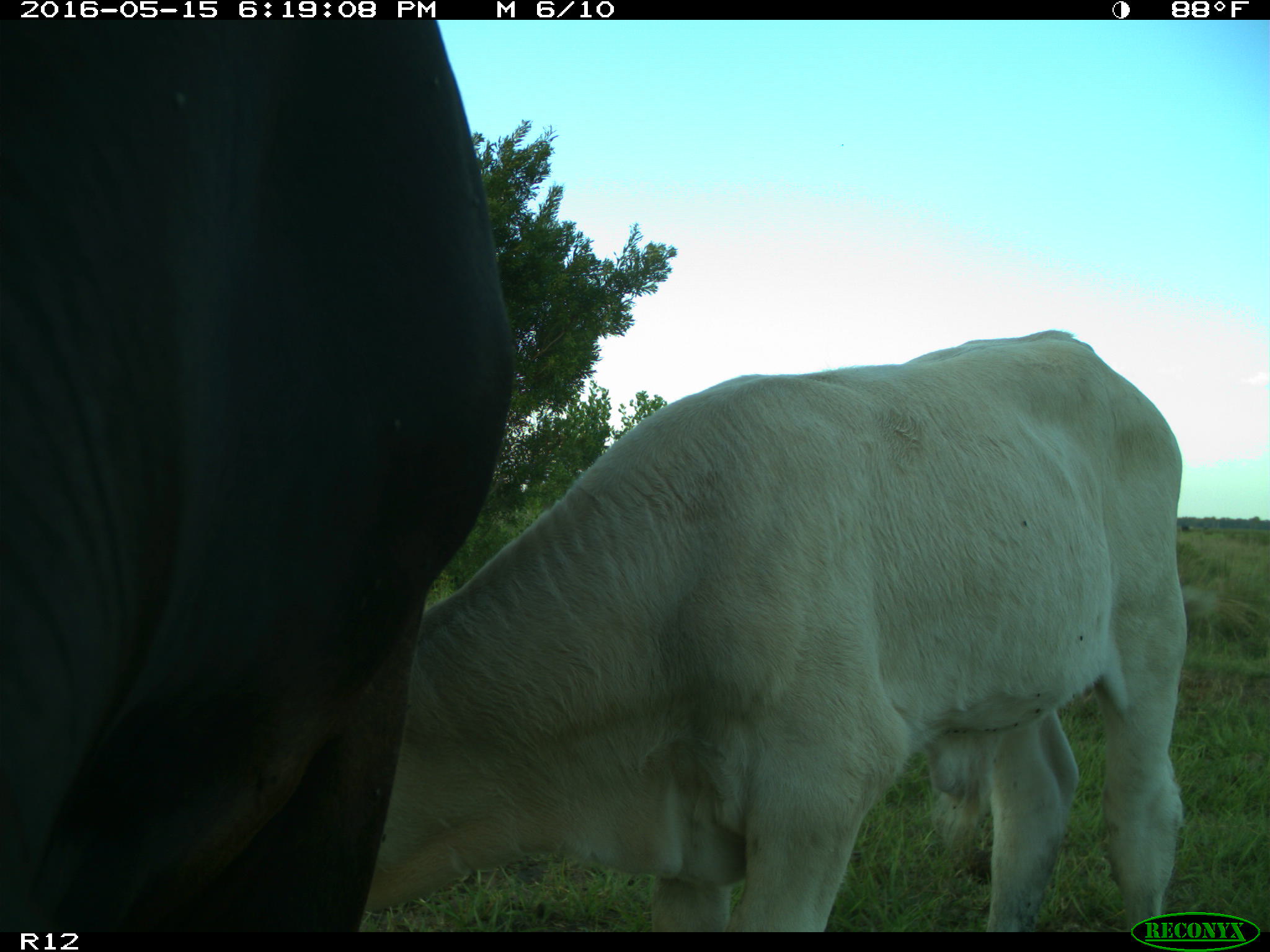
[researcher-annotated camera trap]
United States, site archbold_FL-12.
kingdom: Animalia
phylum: Chordata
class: Mammalia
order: Artiodactyla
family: Bovidae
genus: Bos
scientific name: Bos taurus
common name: domestic cow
Bos taurus (domestic cow).